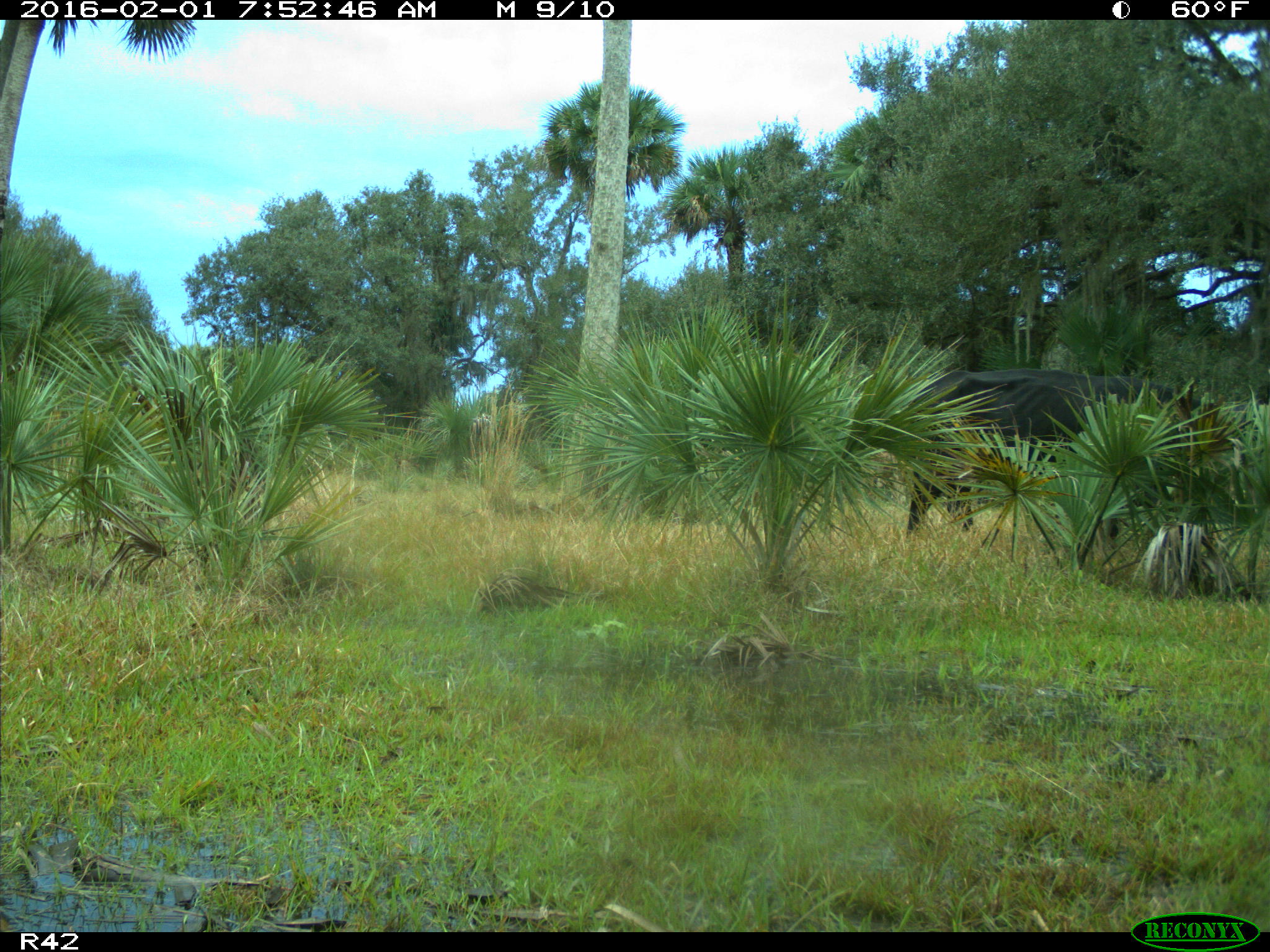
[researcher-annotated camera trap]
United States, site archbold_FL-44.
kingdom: Animalia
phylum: Chordata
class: Mammalia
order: Artiodactyla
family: Bovidae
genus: Bos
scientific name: Bos taurus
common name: domestic cow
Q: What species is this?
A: Bos taurus (domestic cow).